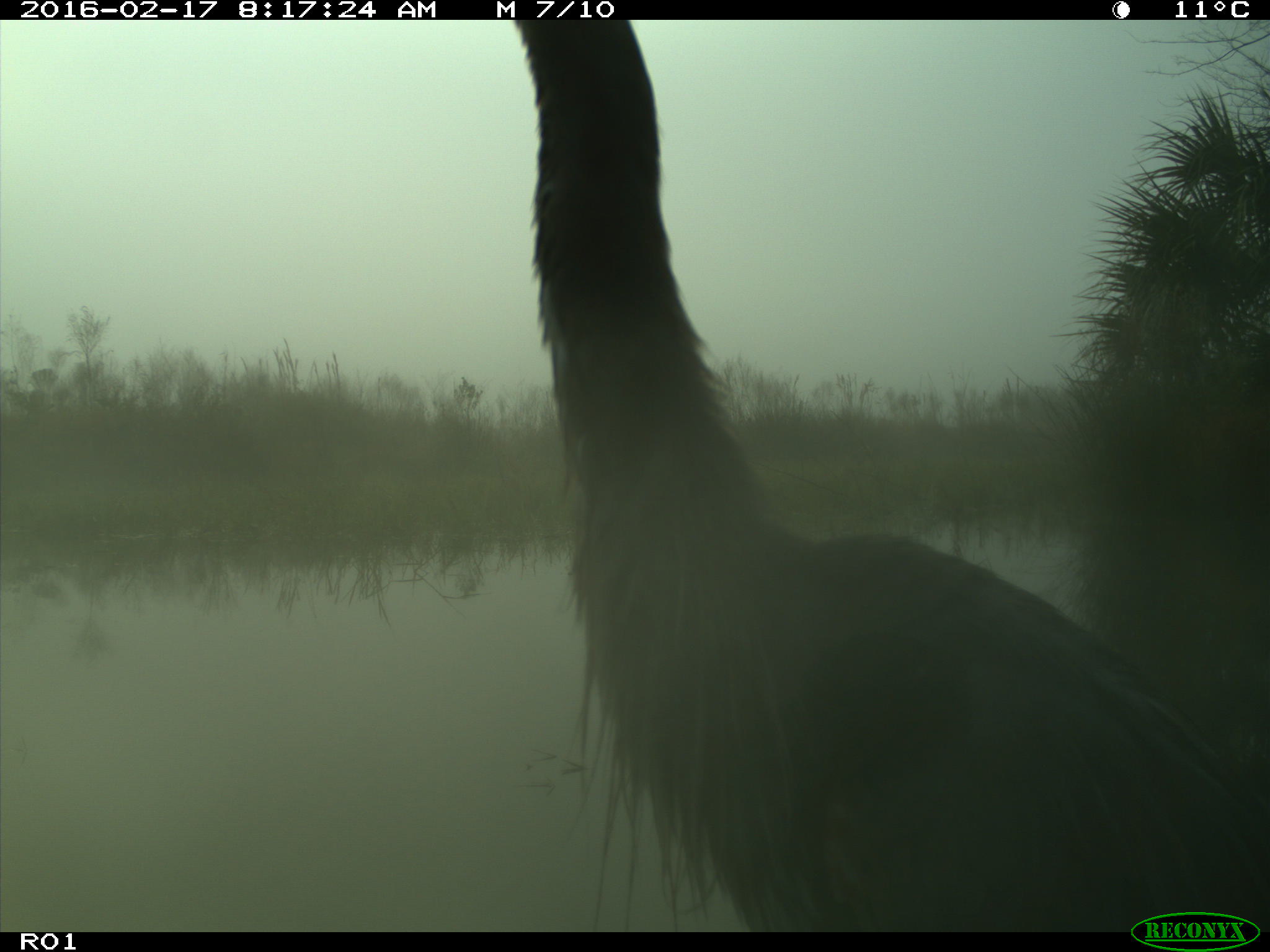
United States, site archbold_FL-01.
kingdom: Animalia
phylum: Chordata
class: Aves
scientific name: Aves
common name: birds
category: unidentified bird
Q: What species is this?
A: Unidentified bird (birds) (Aves).